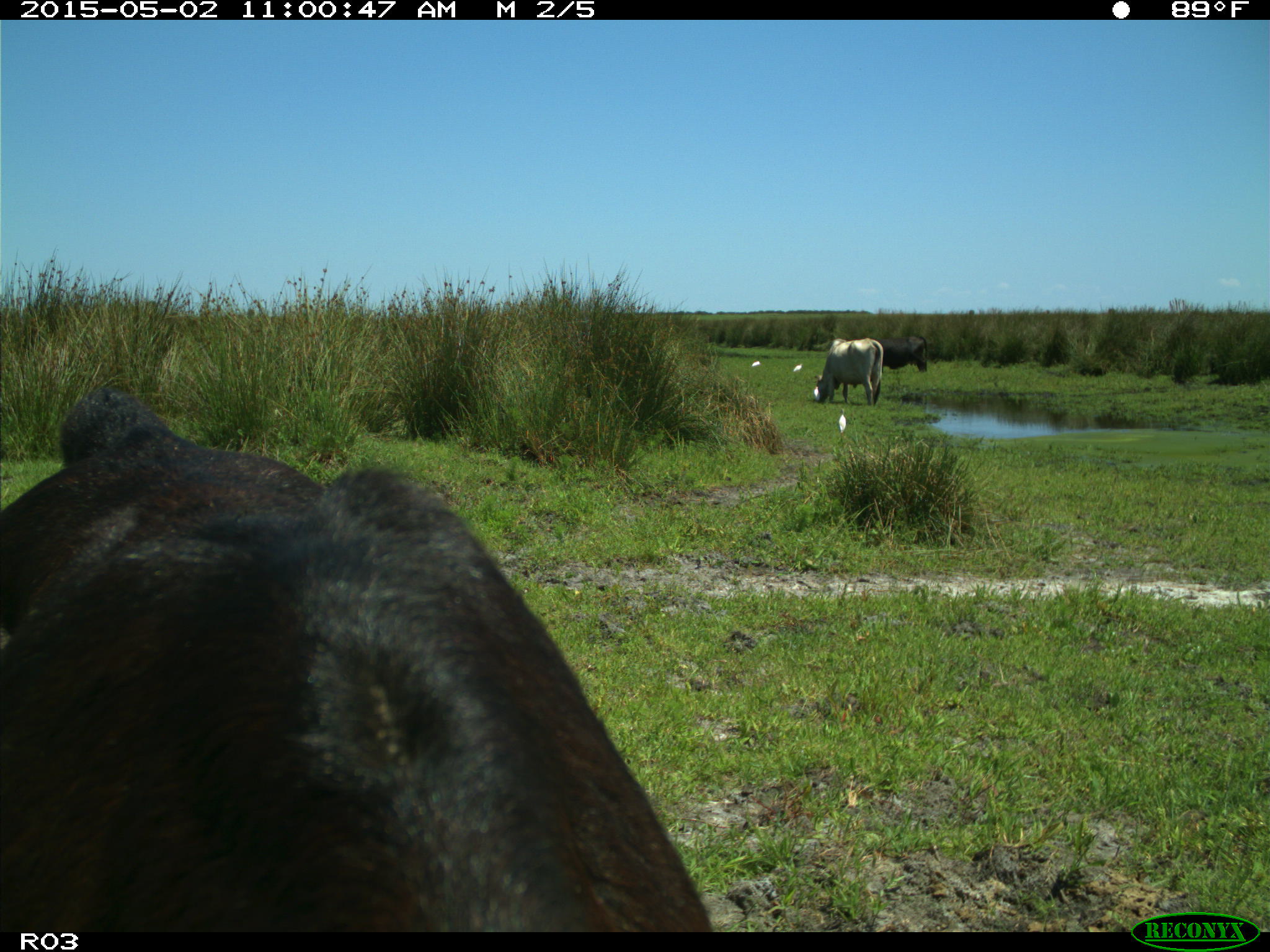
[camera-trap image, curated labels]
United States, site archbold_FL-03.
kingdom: Animalia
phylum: Chordata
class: Mammalia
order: Artiodactyla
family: Bovidae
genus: Bos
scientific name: Bos taurus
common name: domestic cow